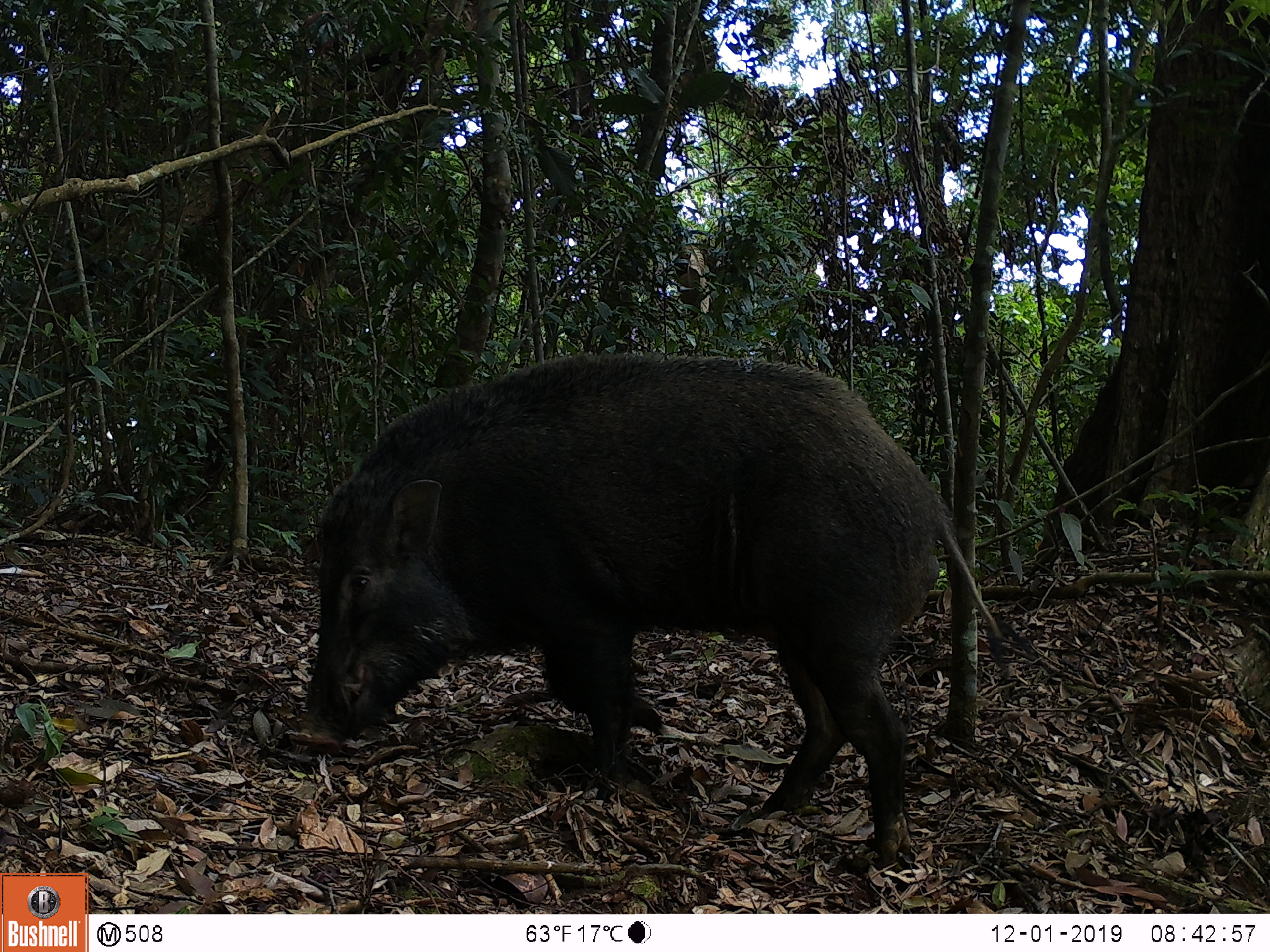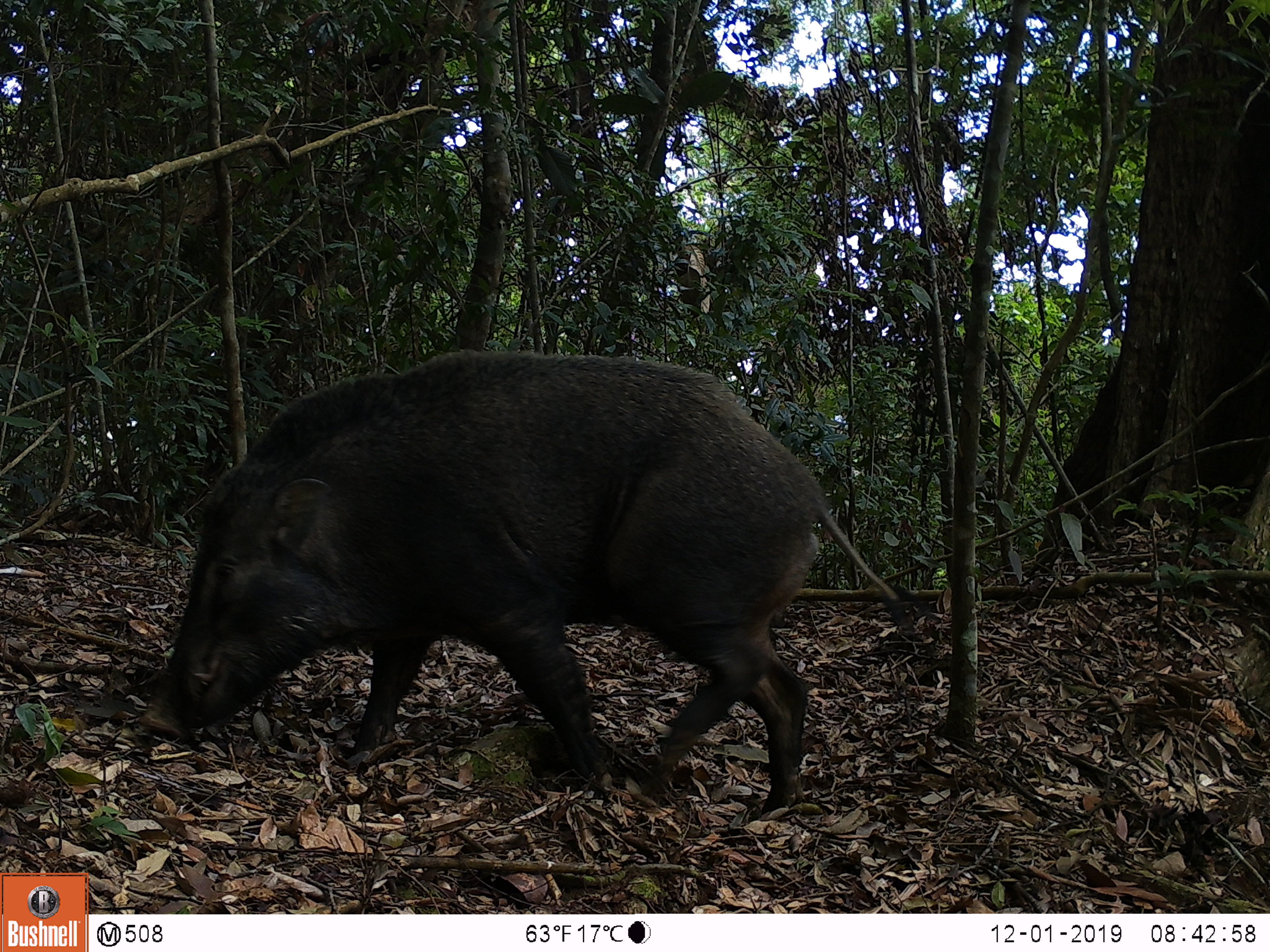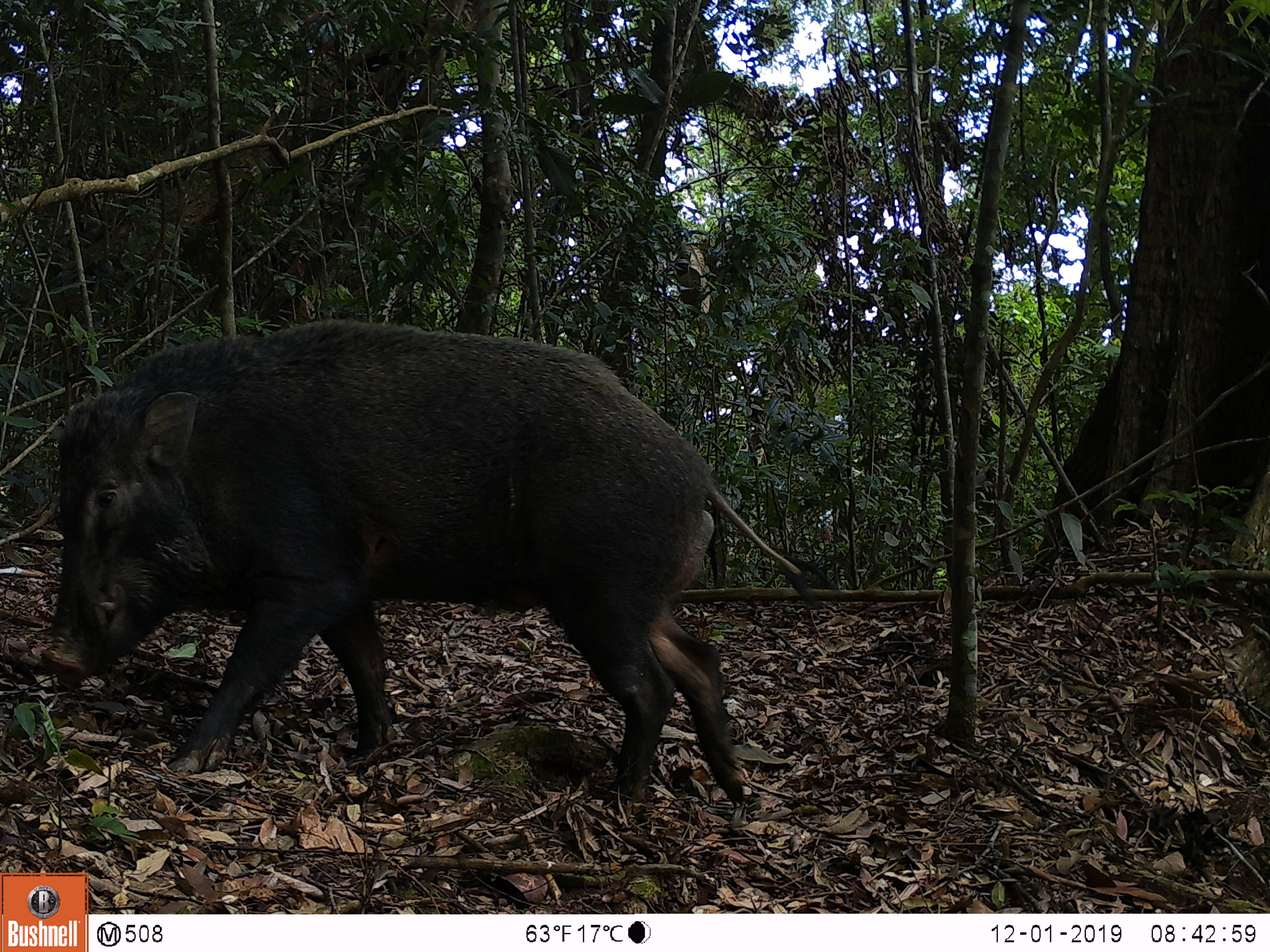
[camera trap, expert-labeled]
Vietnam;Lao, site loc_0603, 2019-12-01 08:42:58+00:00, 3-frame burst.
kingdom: Animalia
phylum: Chordata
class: Mammalia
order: Artiodactyla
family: Suidae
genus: Sus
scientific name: Sus scrofa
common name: eurasian wild pig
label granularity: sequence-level